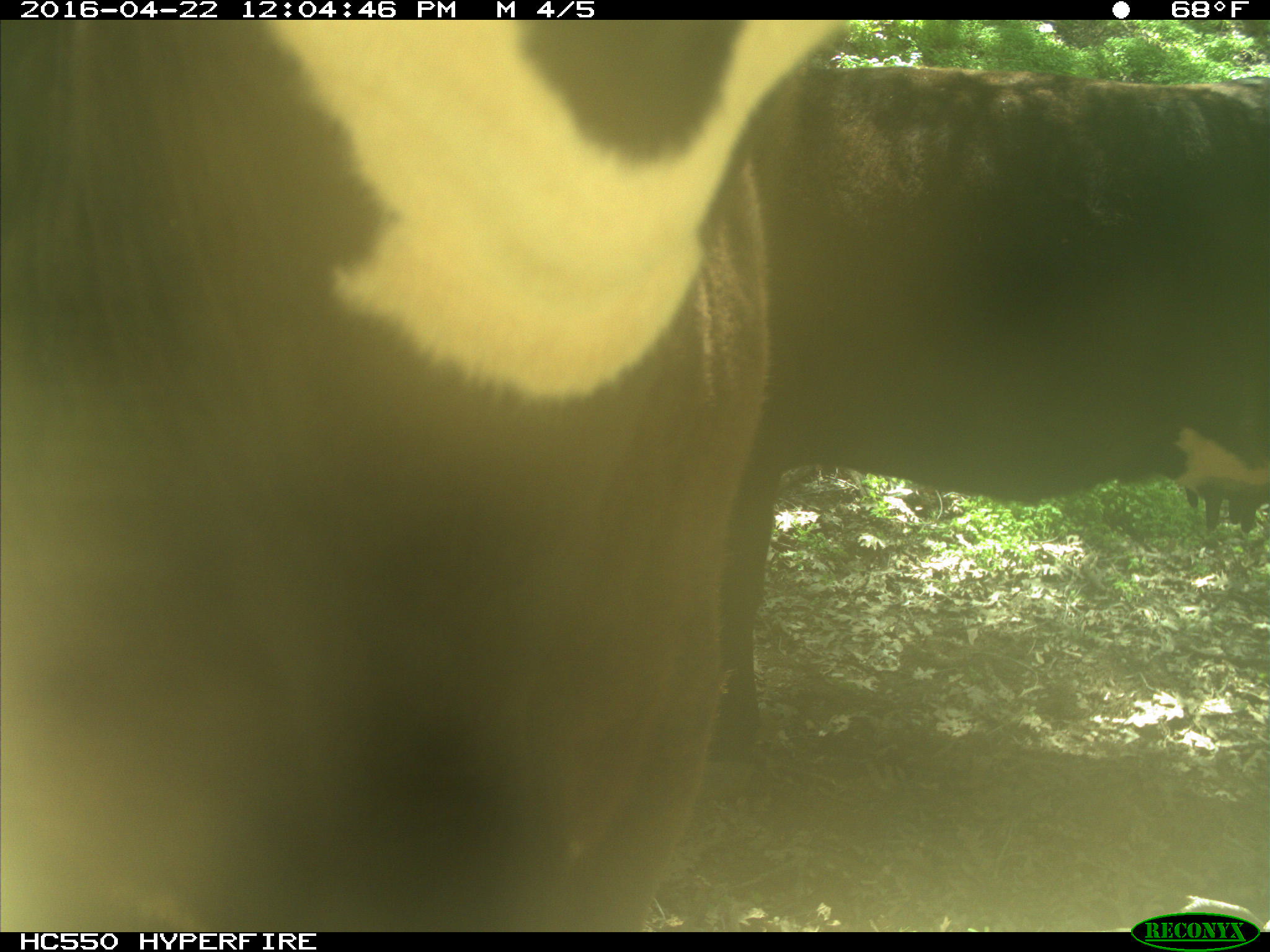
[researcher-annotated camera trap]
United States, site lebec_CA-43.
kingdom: Animalia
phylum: Chordata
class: Mammalia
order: Artiodactyla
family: Bovidae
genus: Bos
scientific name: Bos taurus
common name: domestic cow